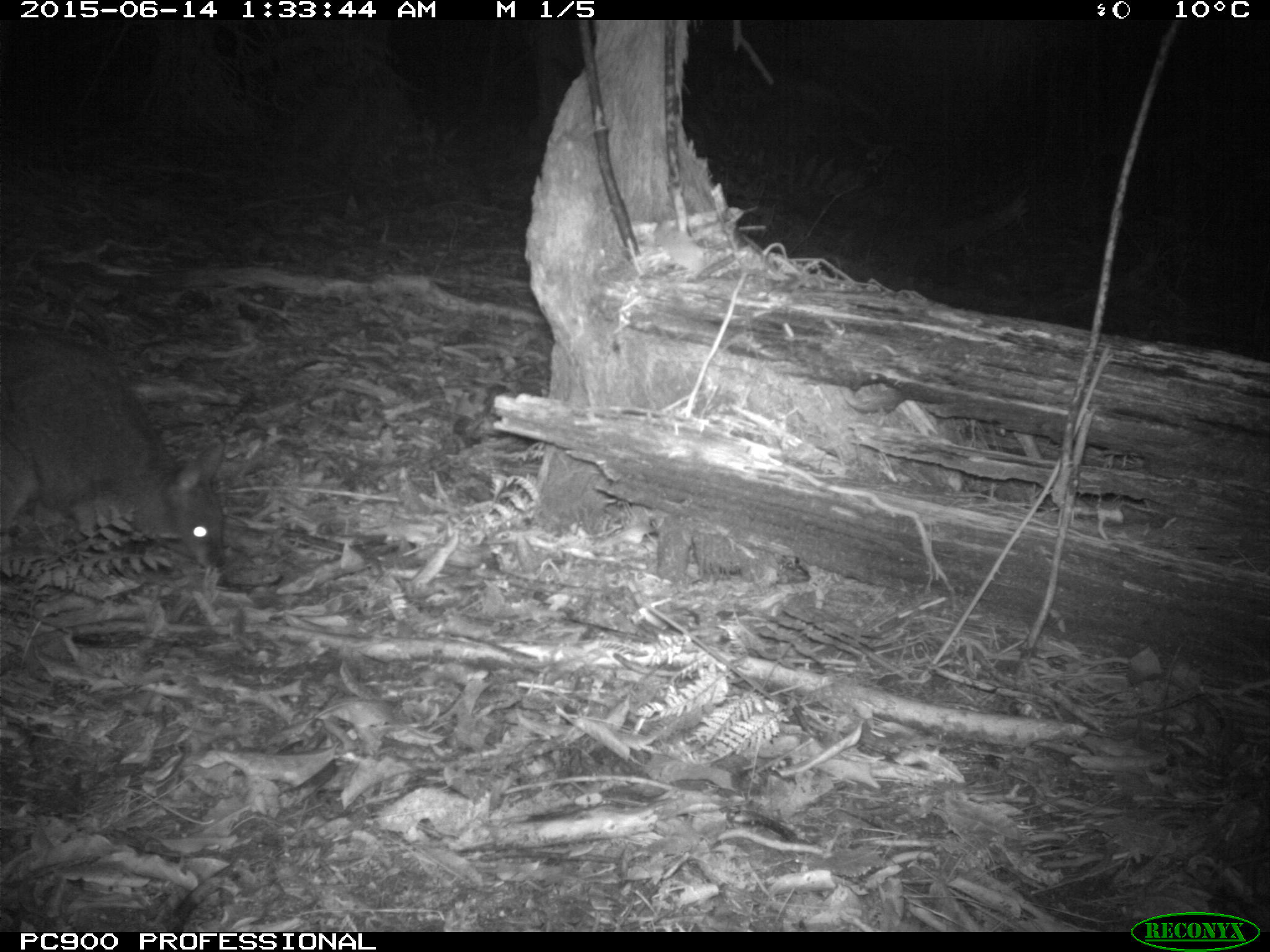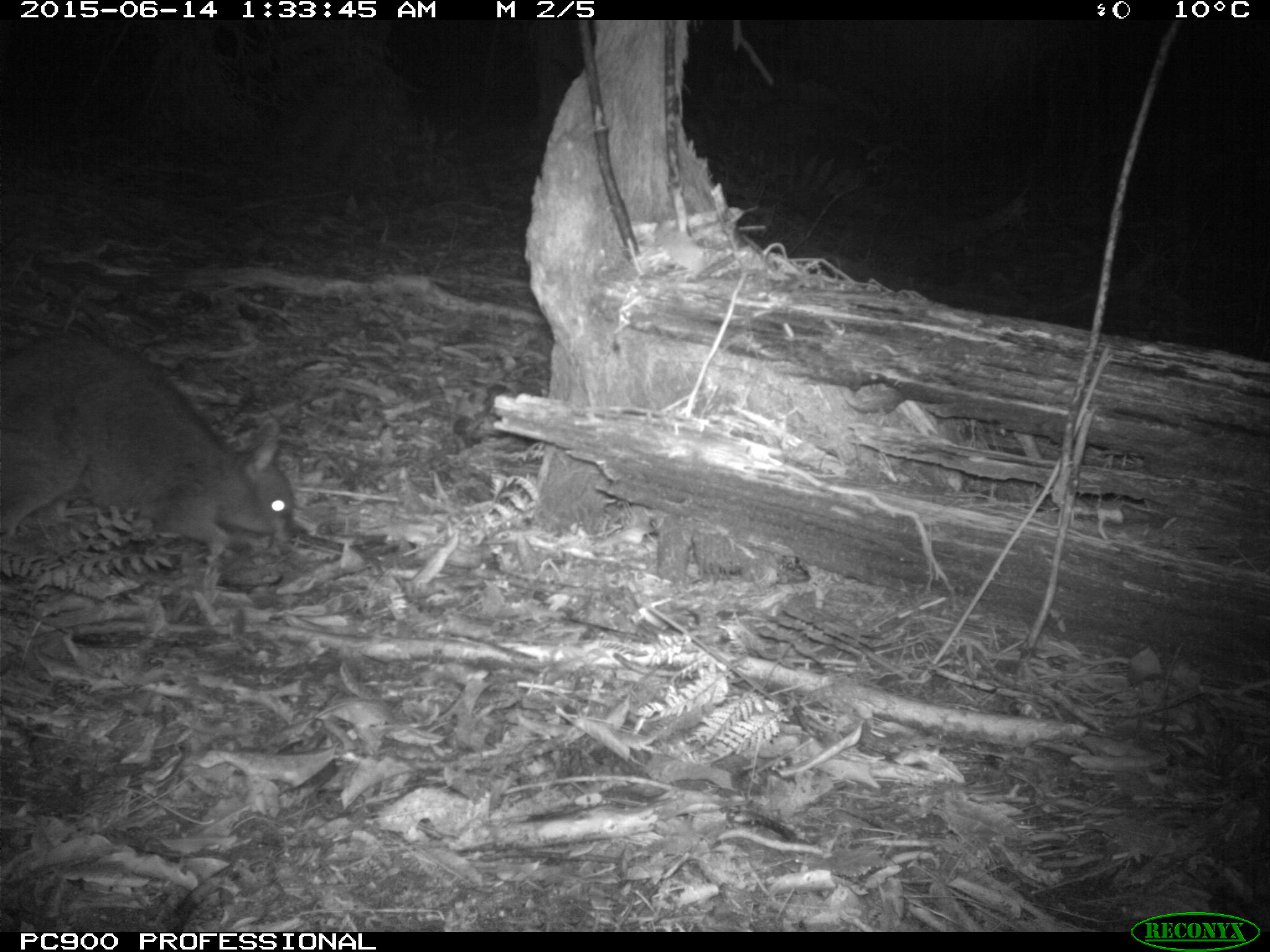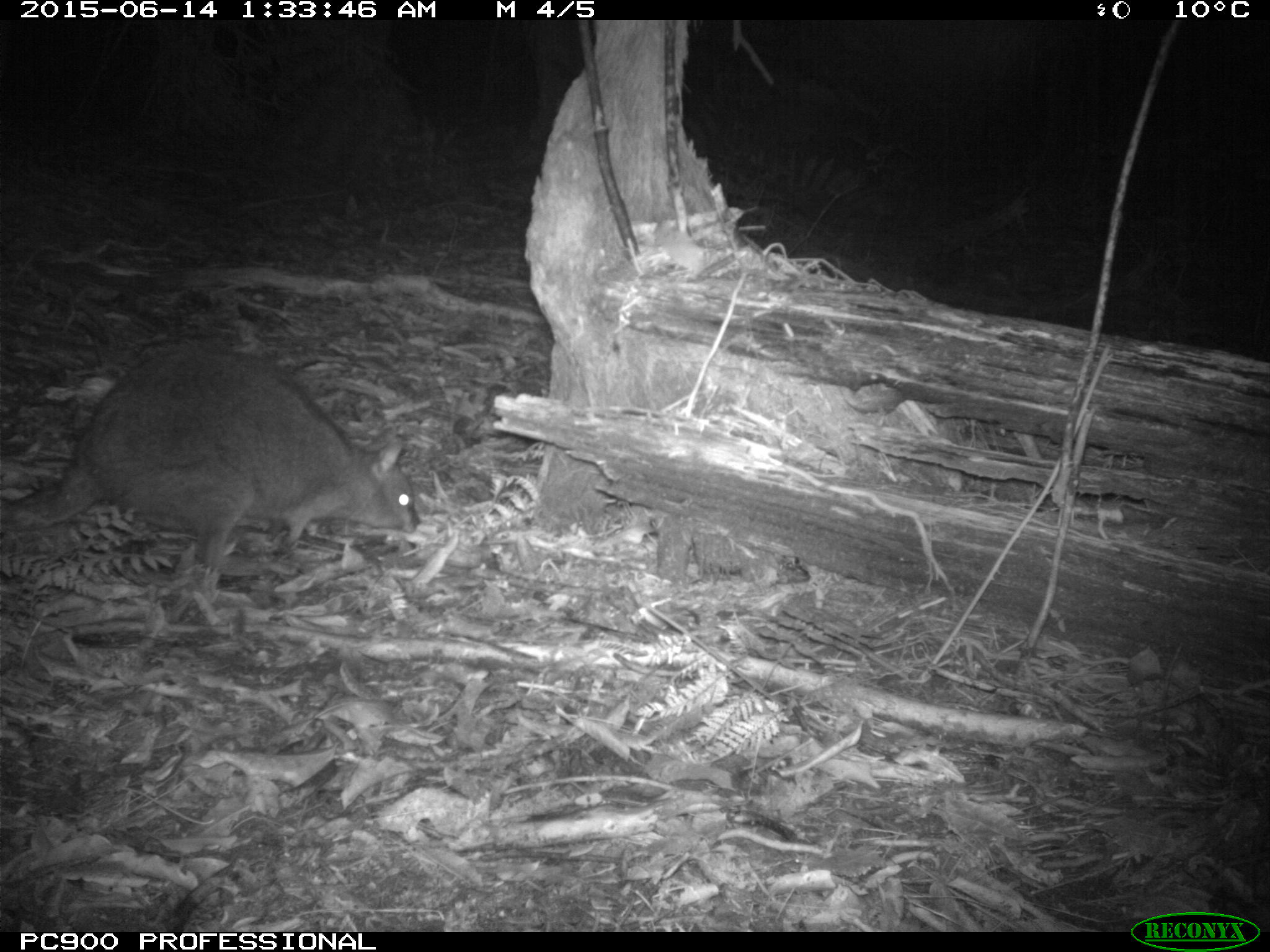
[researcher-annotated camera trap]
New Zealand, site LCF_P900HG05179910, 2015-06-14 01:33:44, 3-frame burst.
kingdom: Animalia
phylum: Chordata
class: Mammalia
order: Diprotodontia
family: Macropodidae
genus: Notamacropus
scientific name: Notamacropus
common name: wallaby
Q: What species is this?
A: Wallaby (Notamacropus).